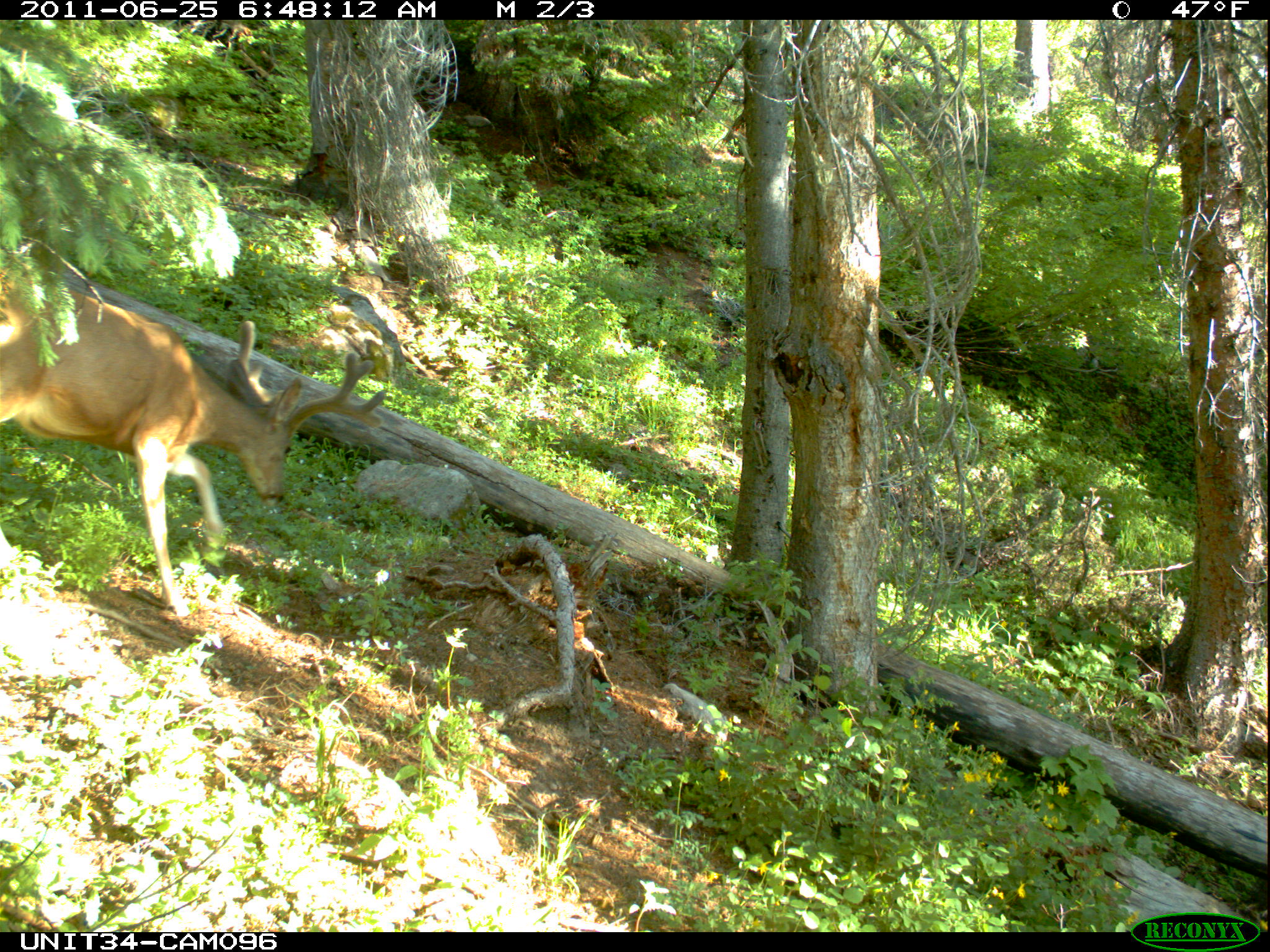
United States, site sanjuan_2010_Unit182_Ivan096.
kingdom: Animalia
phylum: Chordata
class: Mammalia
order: Artiodactyla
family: Cervidae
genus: Odocoileus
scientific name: Odocoileus hemionus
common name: mule deer